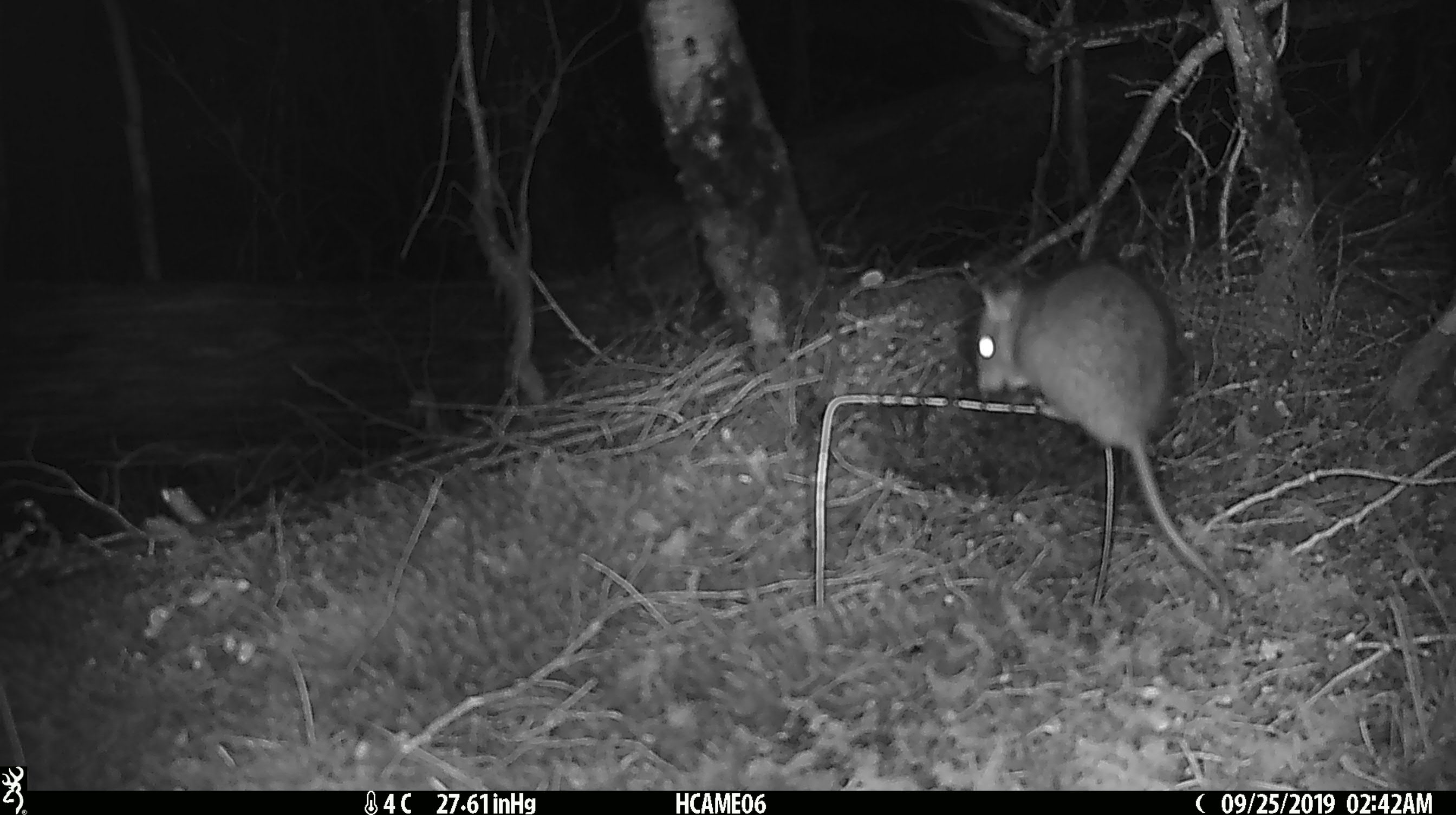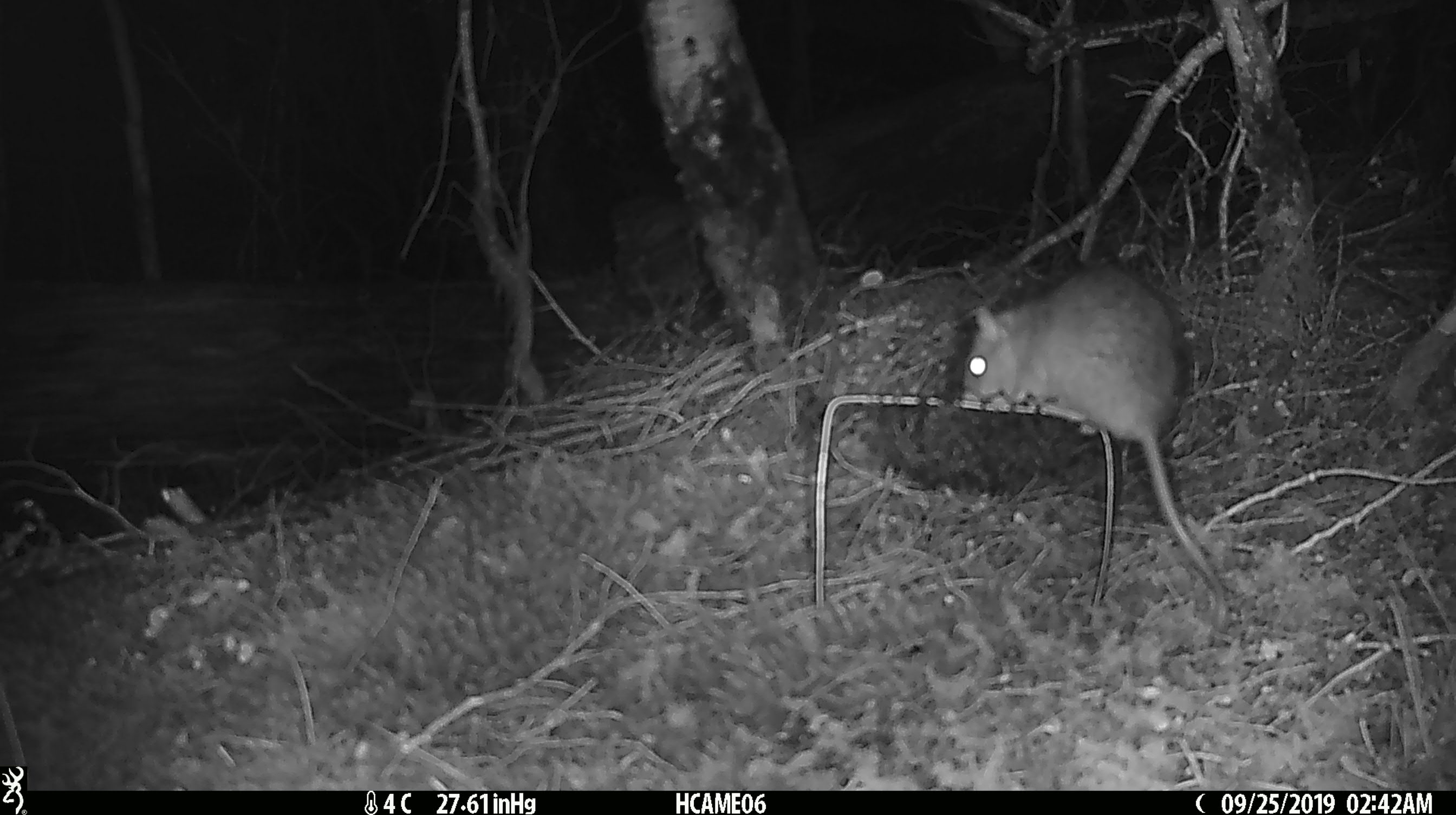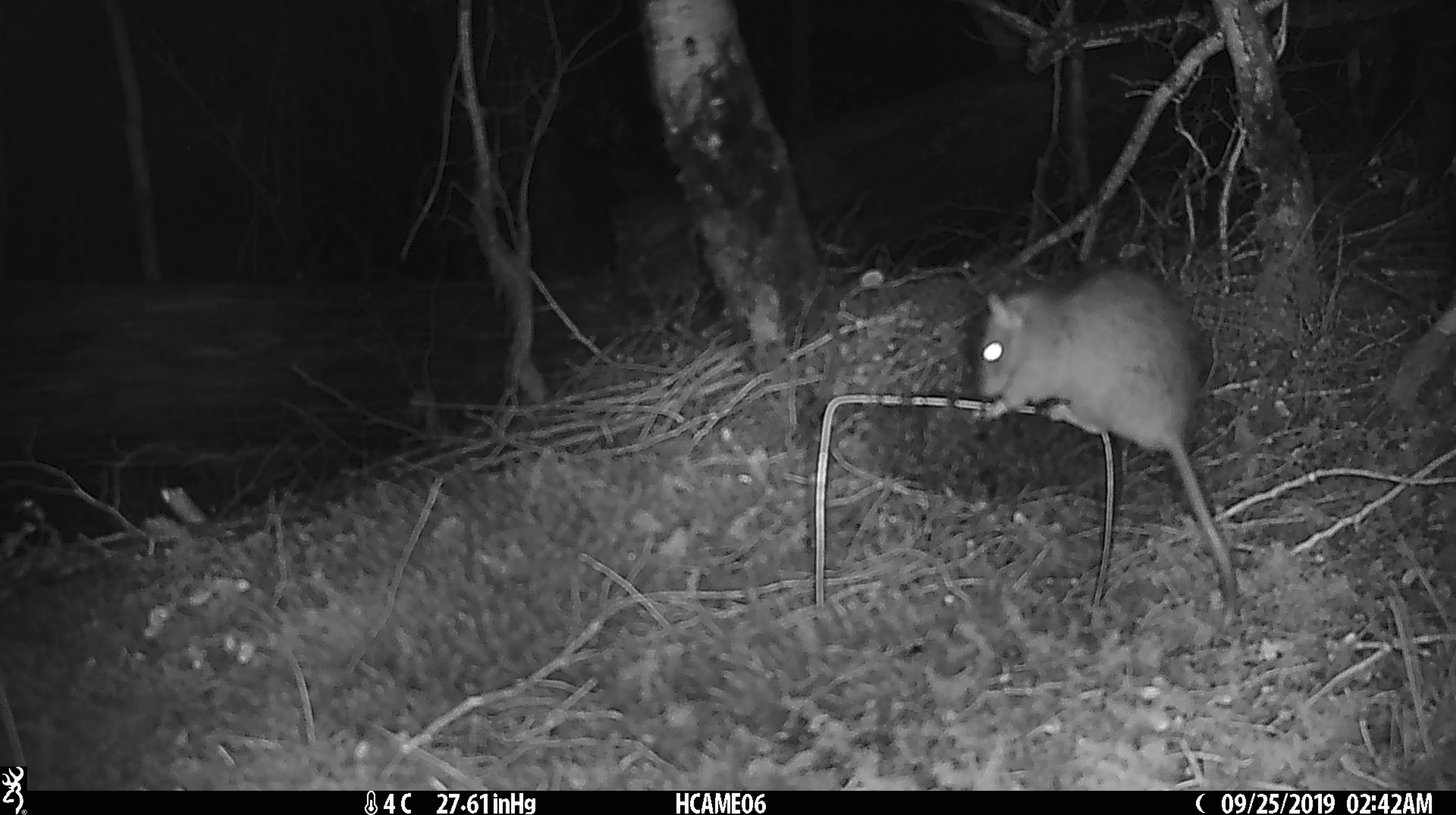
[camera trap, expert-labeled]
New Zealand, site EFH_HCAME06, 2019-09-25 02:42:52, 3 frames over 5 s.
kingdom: Animalia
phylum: Chordata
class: Mammalia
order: Rodentia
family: Muridae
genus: Rattus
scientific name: Rattus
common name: rat